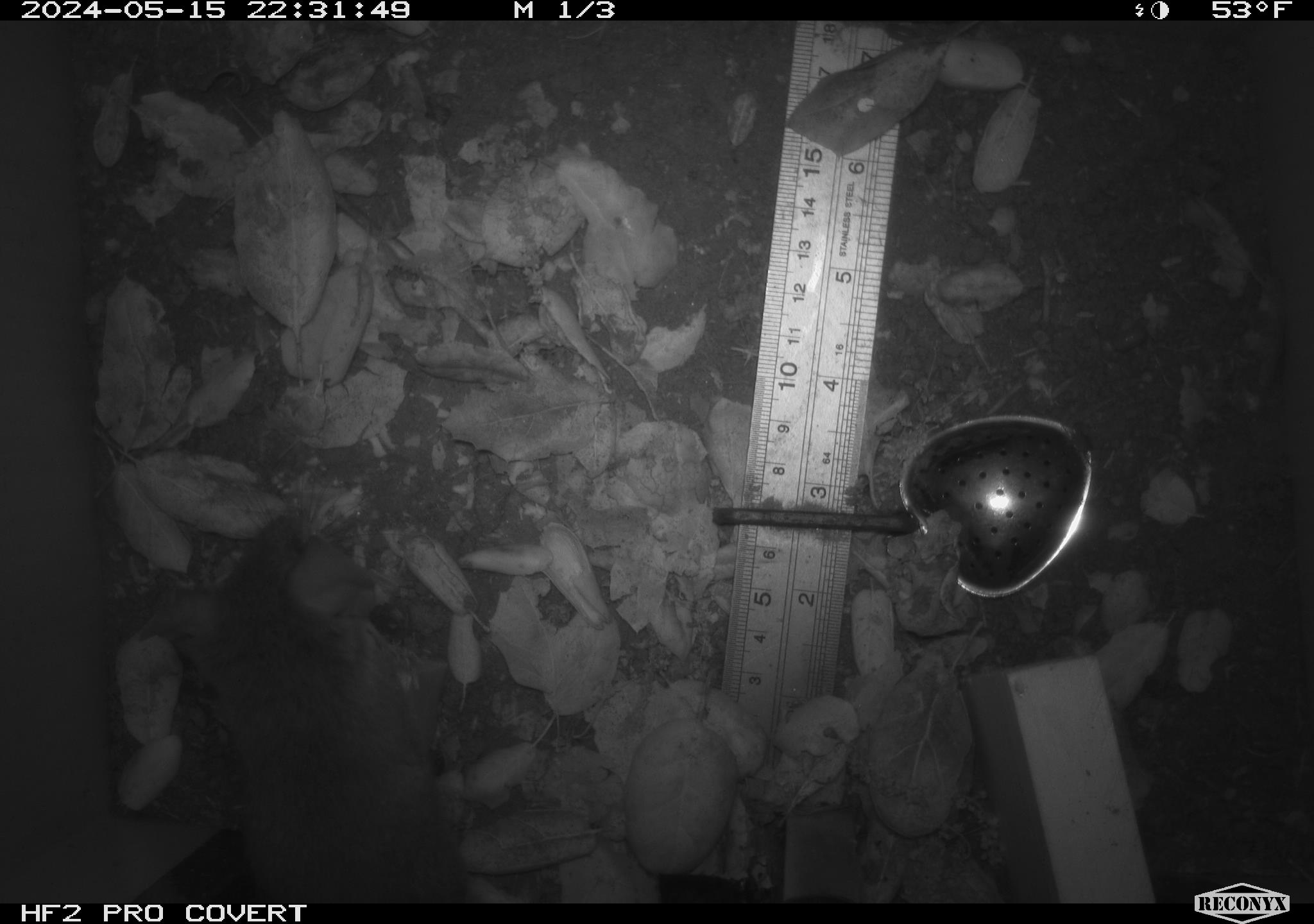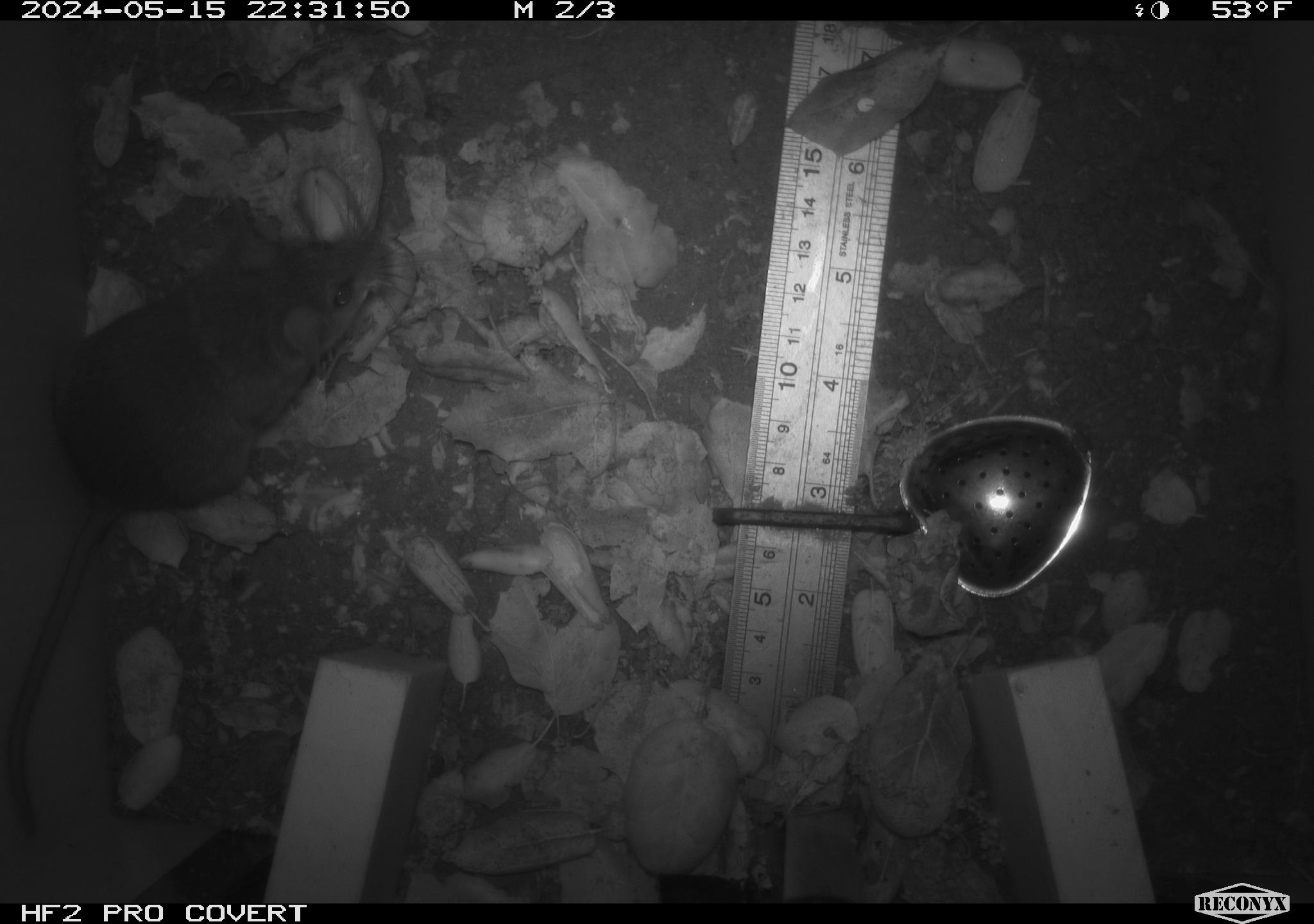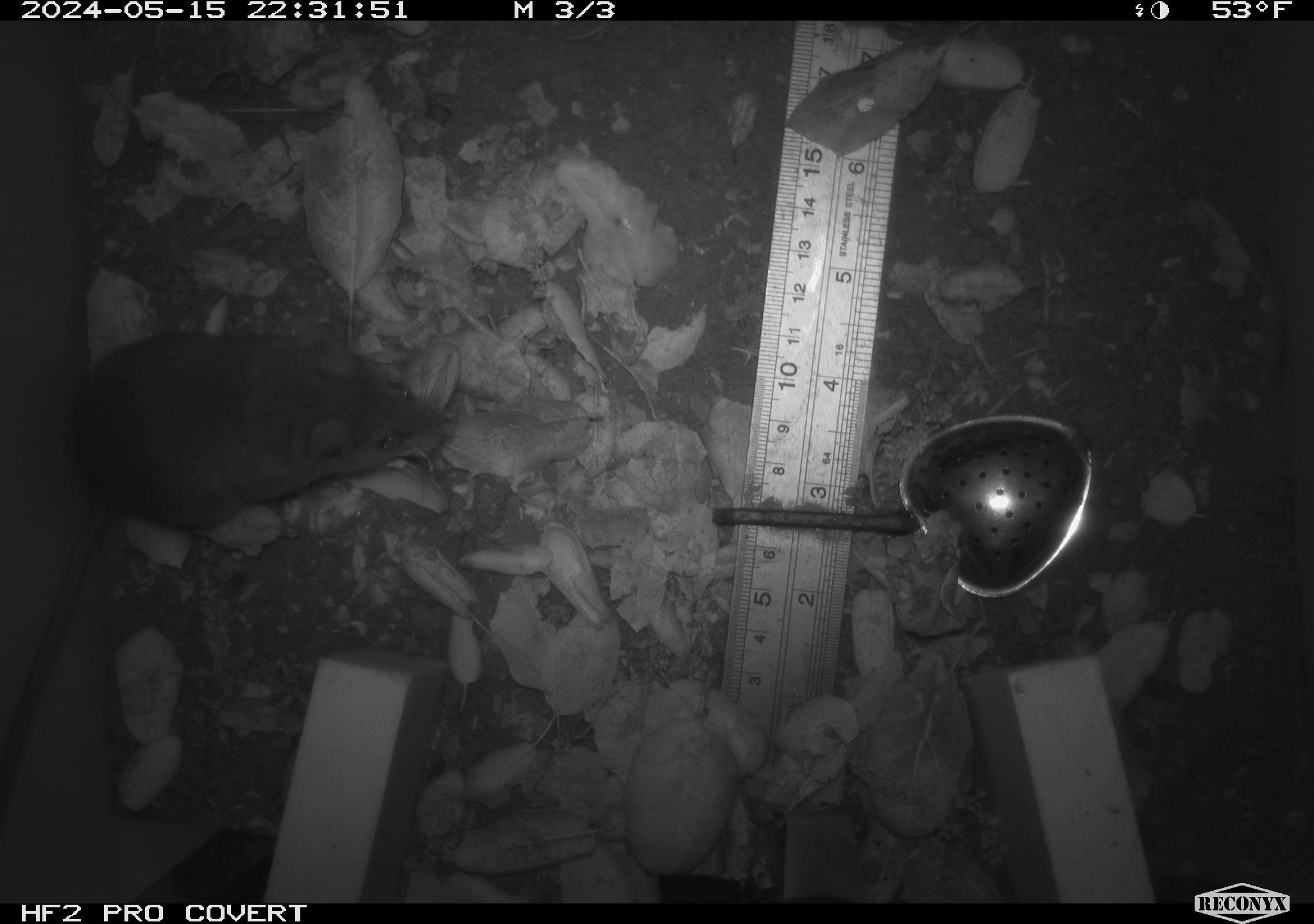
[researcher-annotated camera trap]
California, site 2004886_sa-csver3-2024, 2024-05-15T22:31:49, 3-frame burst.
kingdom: Animalia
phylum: Chordata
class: Mammalia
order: Rodentia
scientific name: Rodentia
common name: rodent